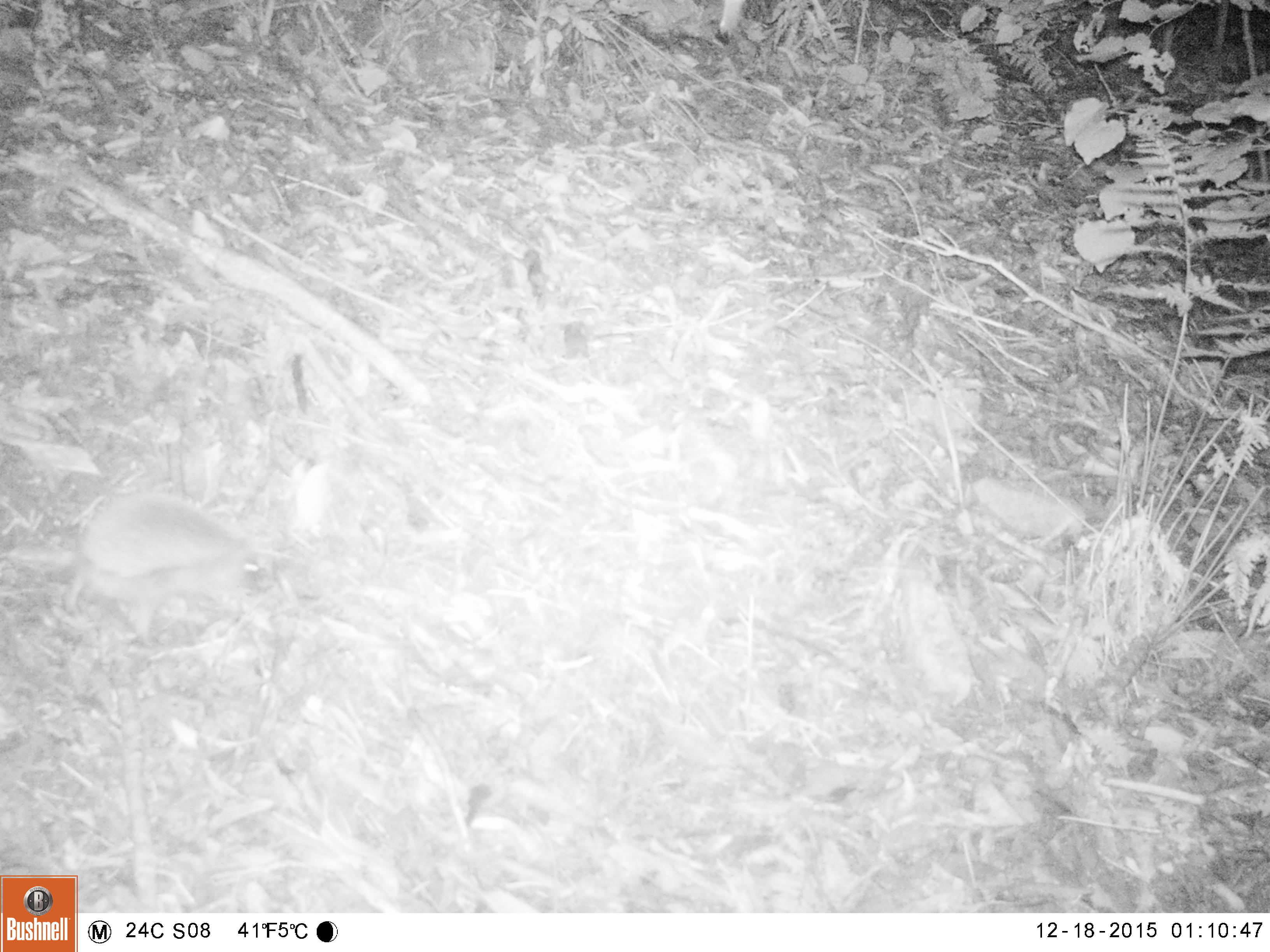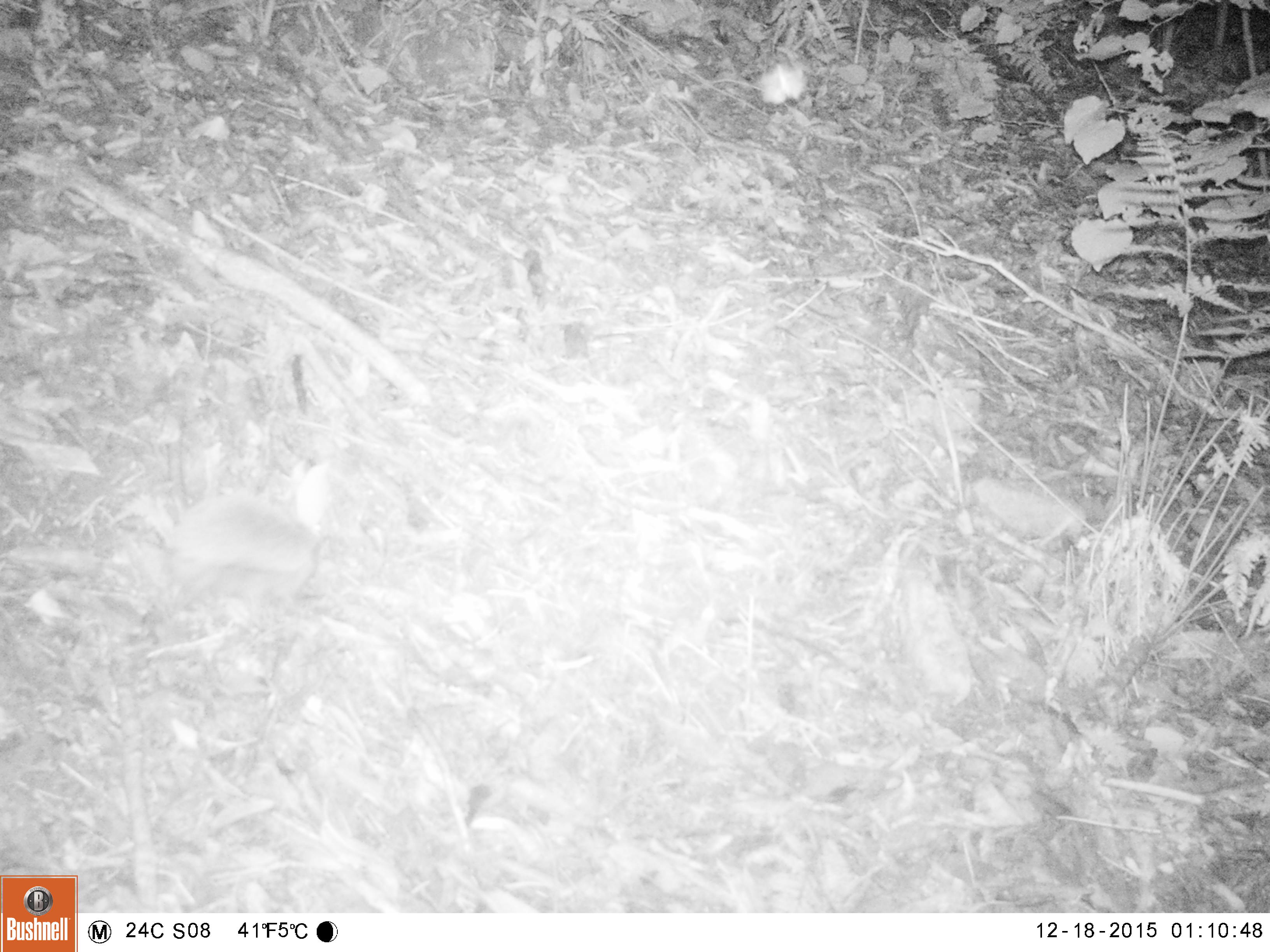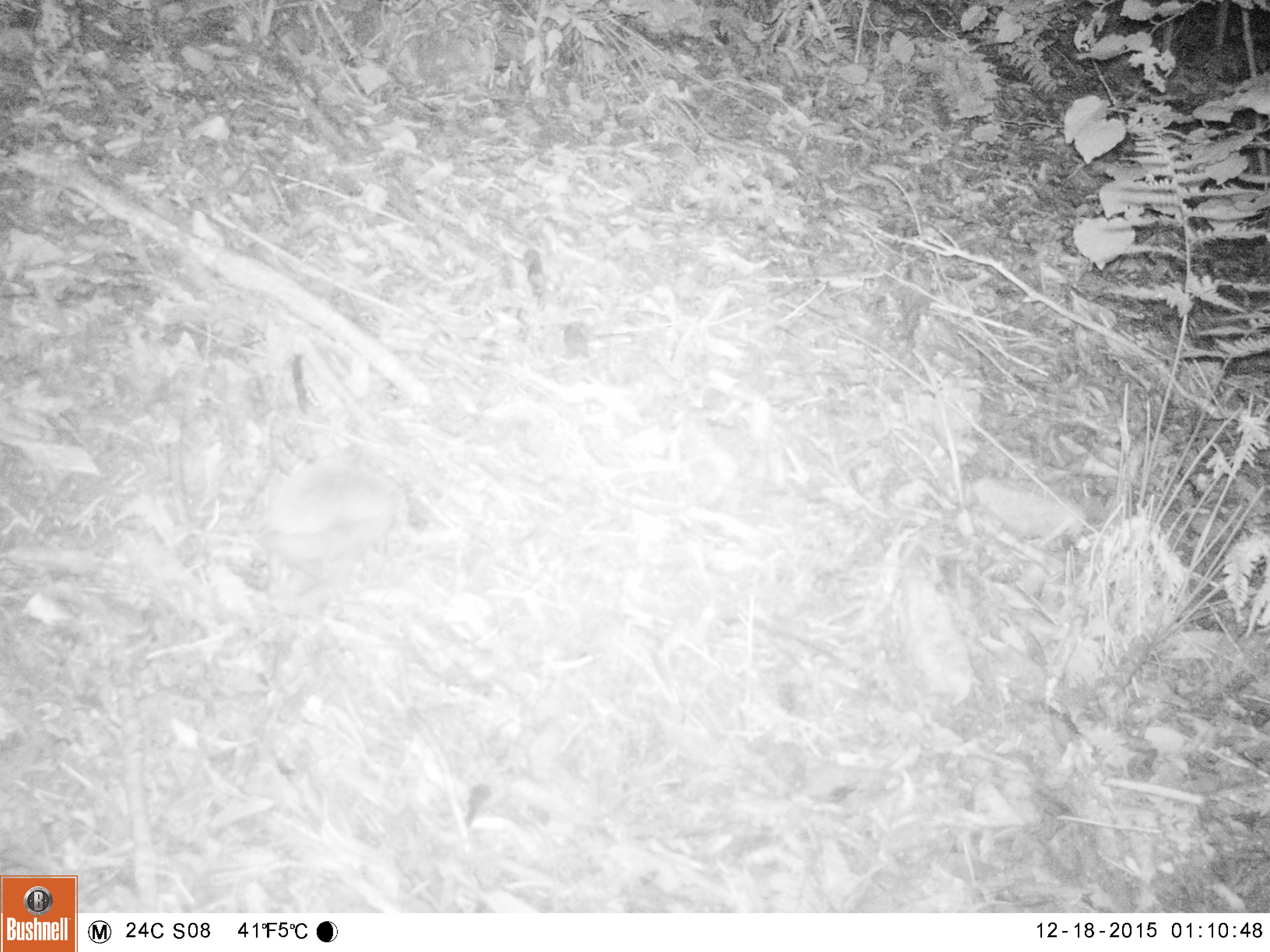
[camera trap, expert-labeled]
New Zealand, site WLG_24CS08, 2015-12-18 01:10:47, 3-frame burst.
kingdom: Animalia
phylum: Chordata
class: Mammalia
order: Eulipotyphla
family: Erinaceidae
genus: Erinaceus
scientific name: Erinaceus europaeus europaeus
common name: european hedgehog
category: hedgehog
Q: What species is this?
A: Hedgehog (european hedgehog) (Erinaceus europaeus europaeus).